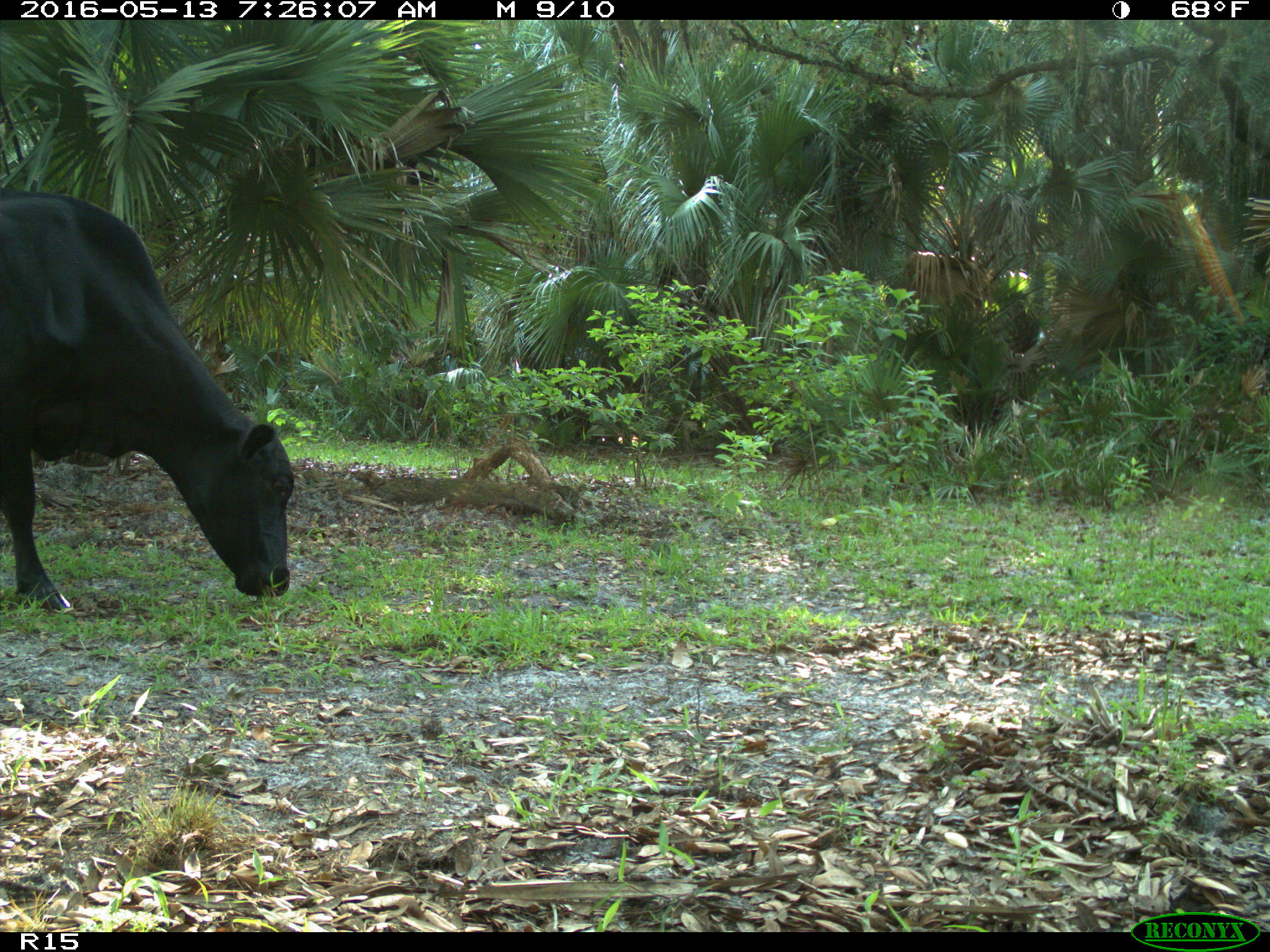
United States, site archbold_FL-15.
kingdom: Animalia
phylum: Chordata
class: Mammalia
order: Artiodactyla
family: Bovidae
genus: Bos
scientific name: Bos taurus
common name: domestic cow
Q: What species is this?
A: Bos taurus (domestic cow).